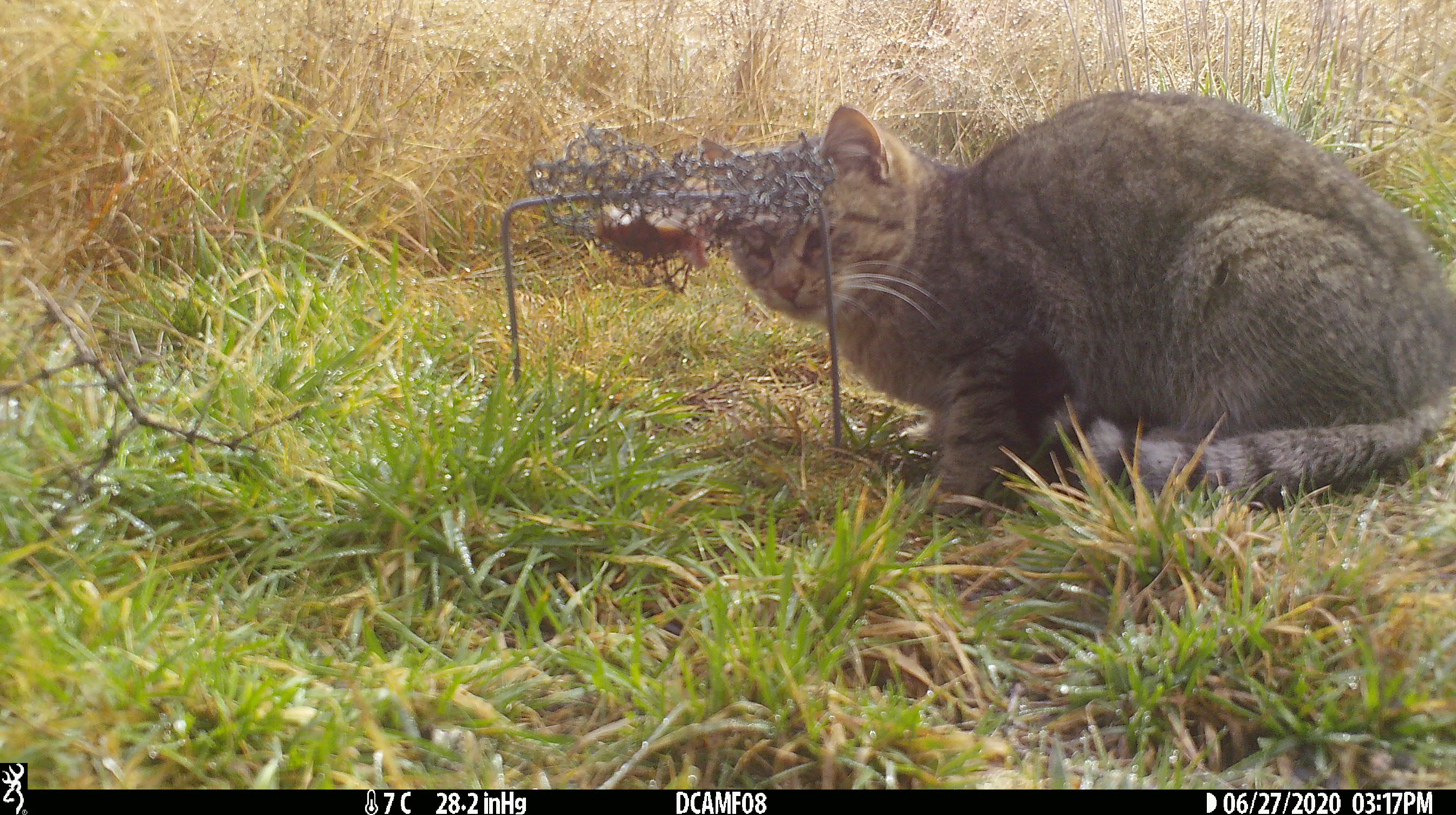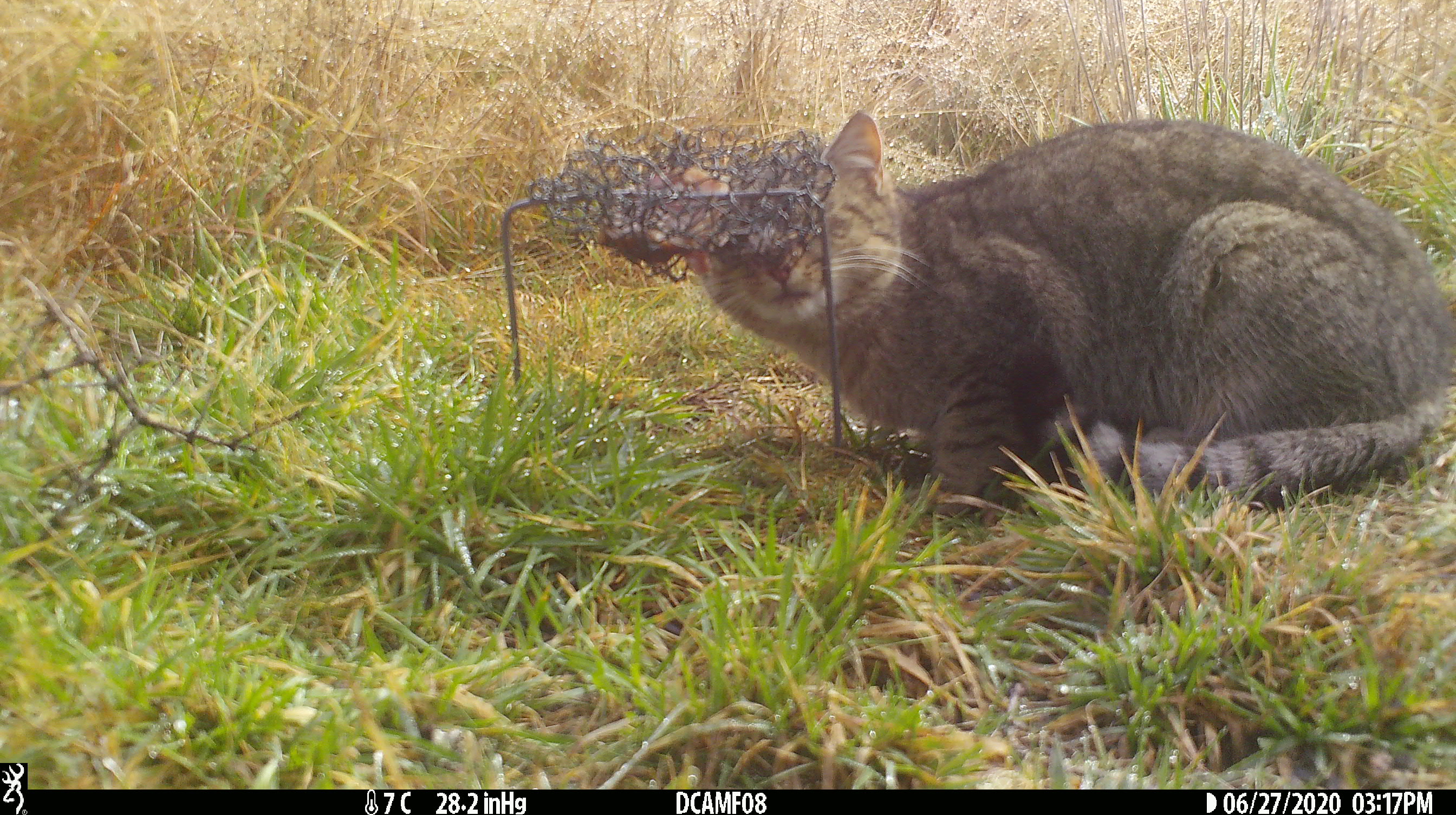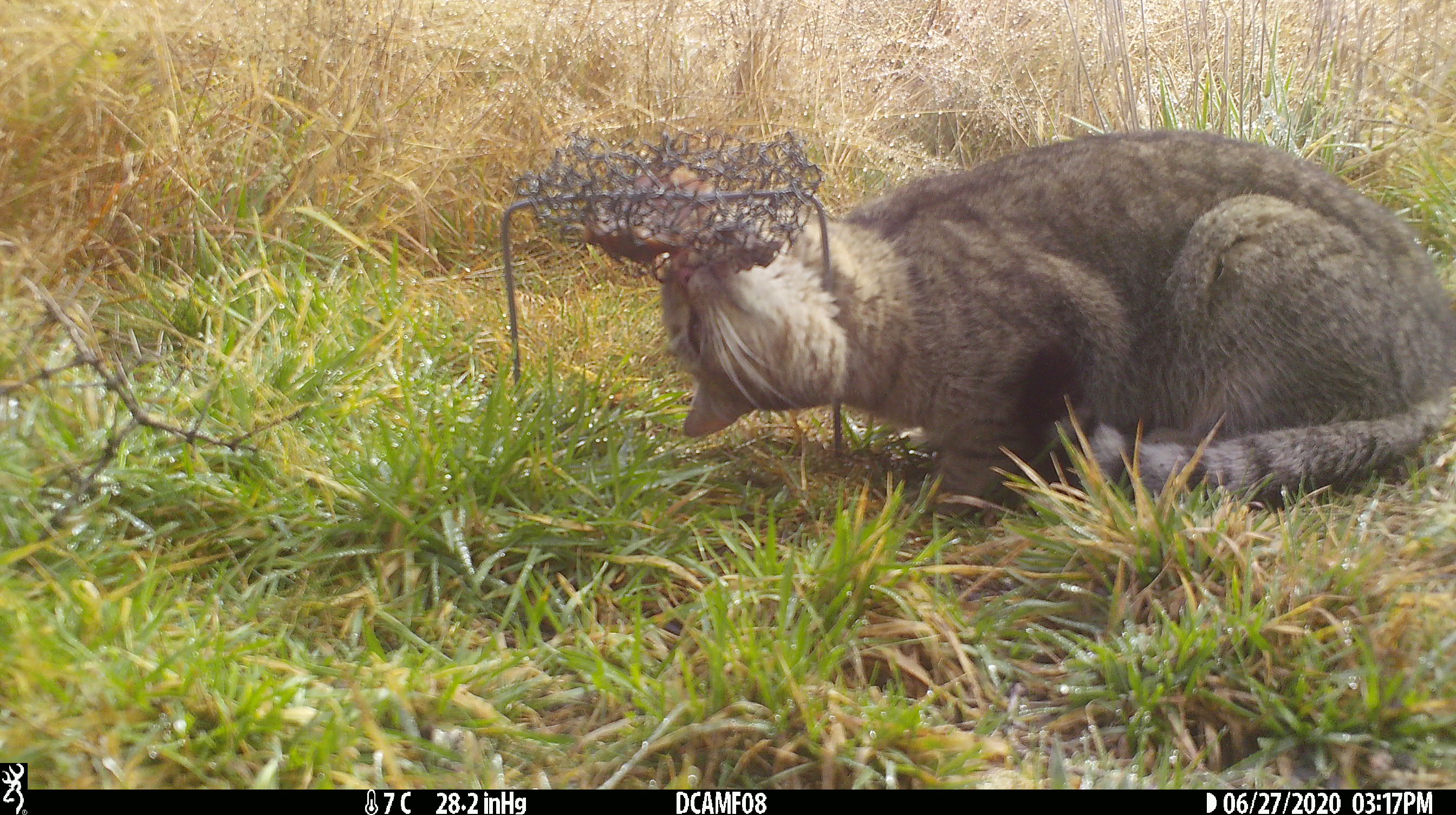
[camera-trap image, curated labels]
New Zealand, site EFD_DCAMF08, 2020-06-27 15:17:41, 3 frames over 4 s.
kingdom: Animalia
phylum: Chordata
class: Mammalia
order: Carnivora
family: Felidae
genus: Felis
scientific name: Felis catus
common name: domestic cat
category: cat